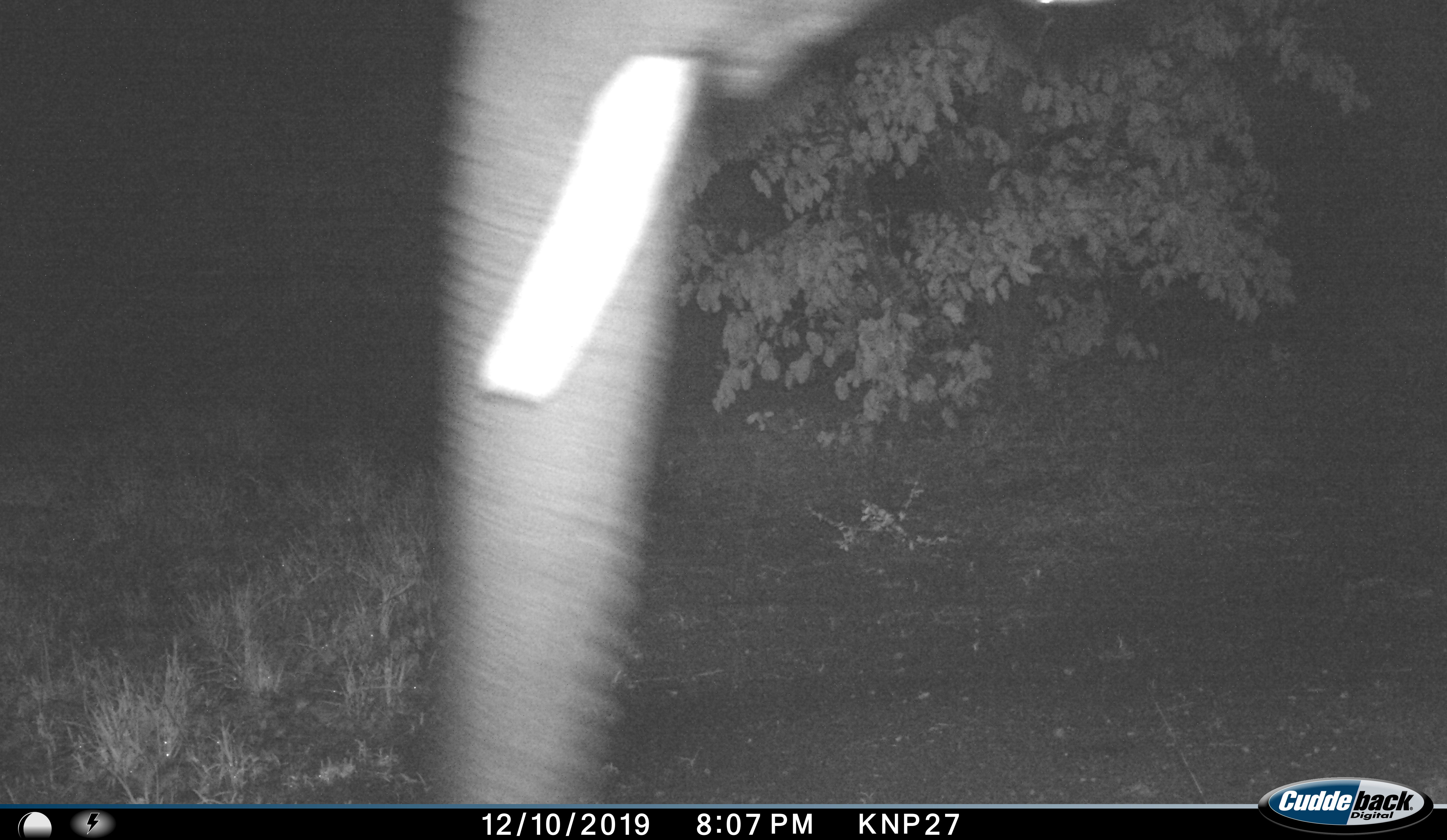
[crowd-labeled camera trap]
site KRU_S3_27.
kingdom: Animalia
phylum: Chordata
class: Mammalia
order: Proboscidea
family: Elephantidae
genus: Loxodonta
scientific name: Loxodonta africana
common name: african bush elephant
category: elephant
Elephant (african bush elephant) (Loxodonta africana), count 1. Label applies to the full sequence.